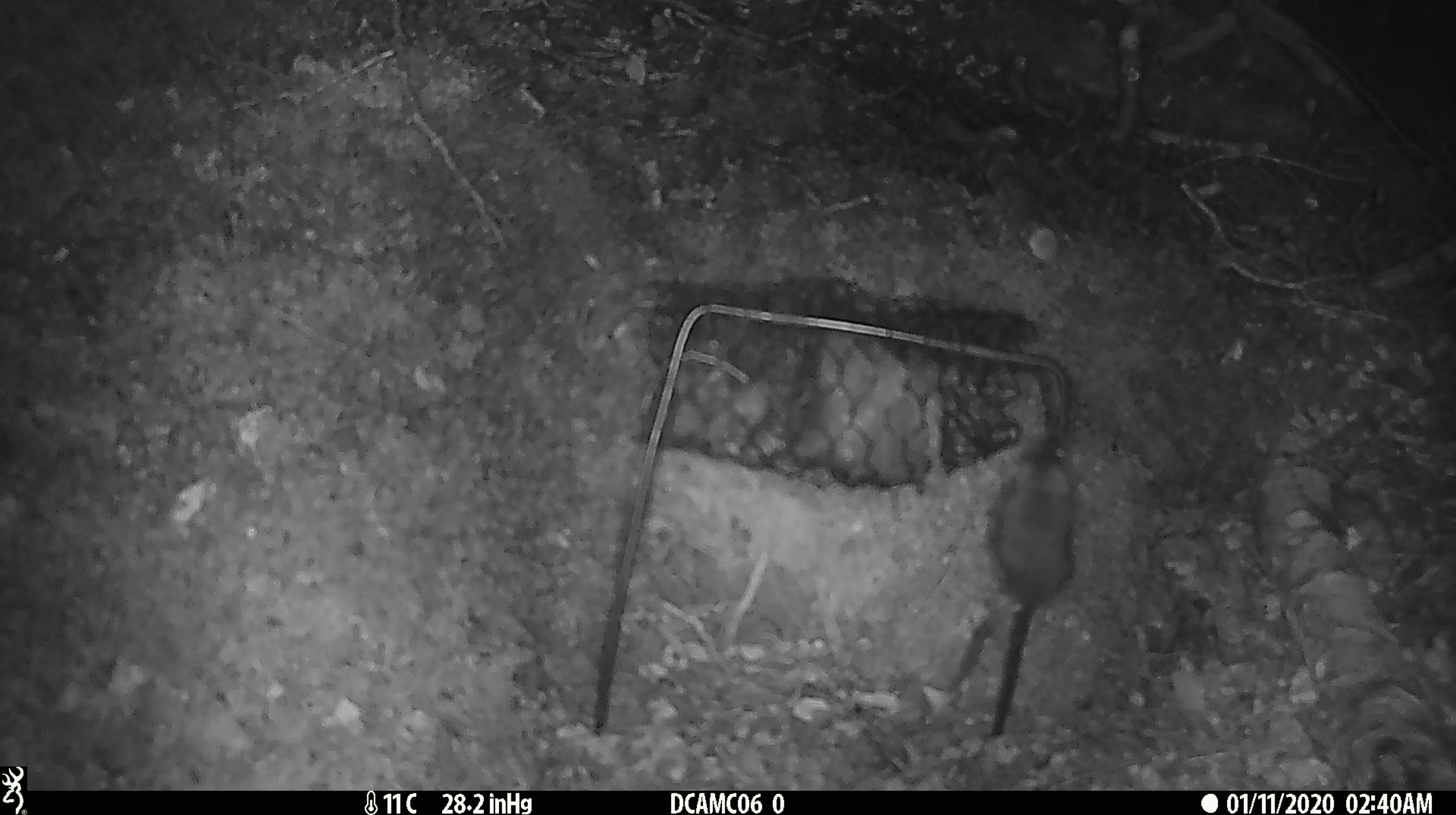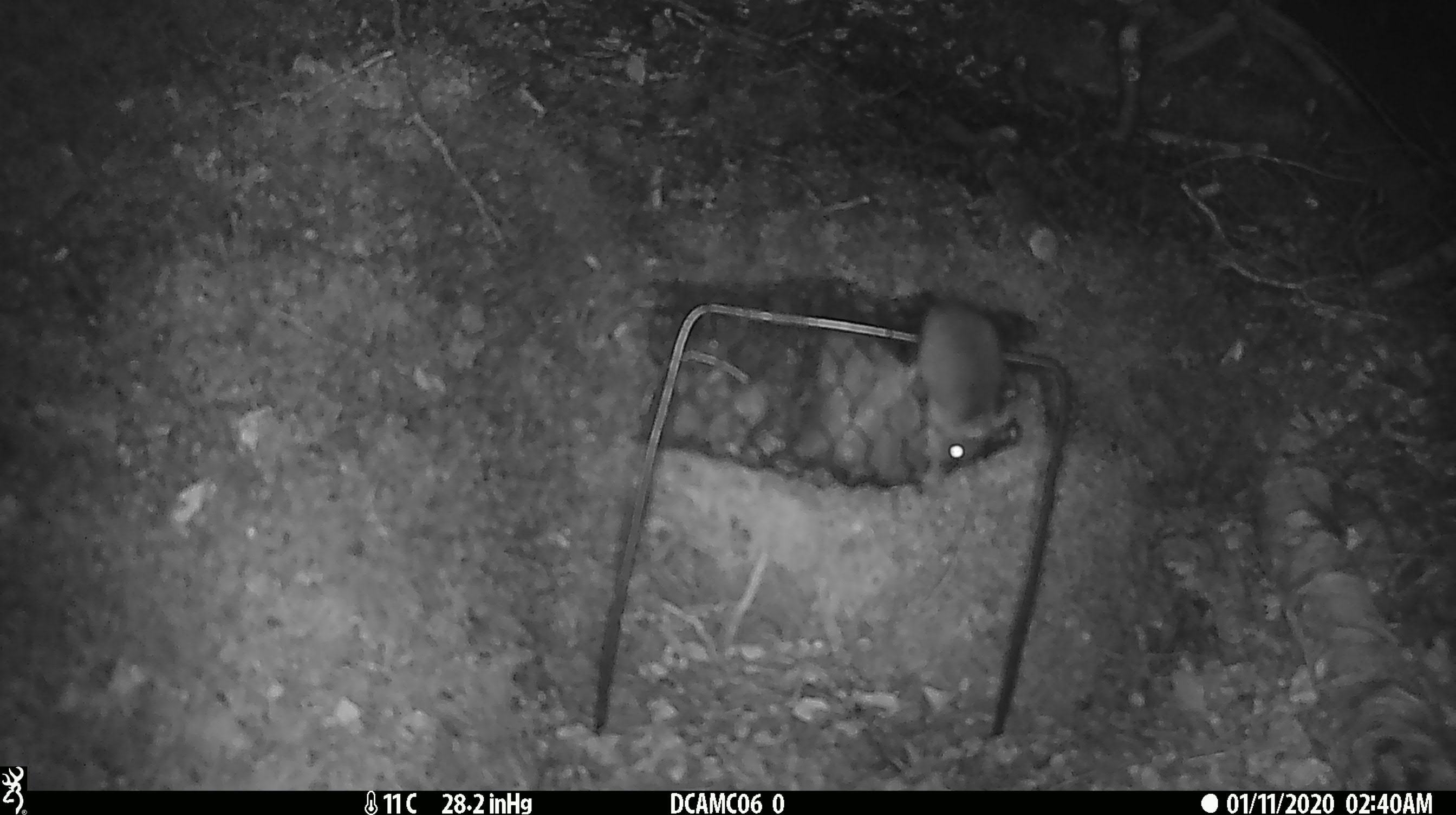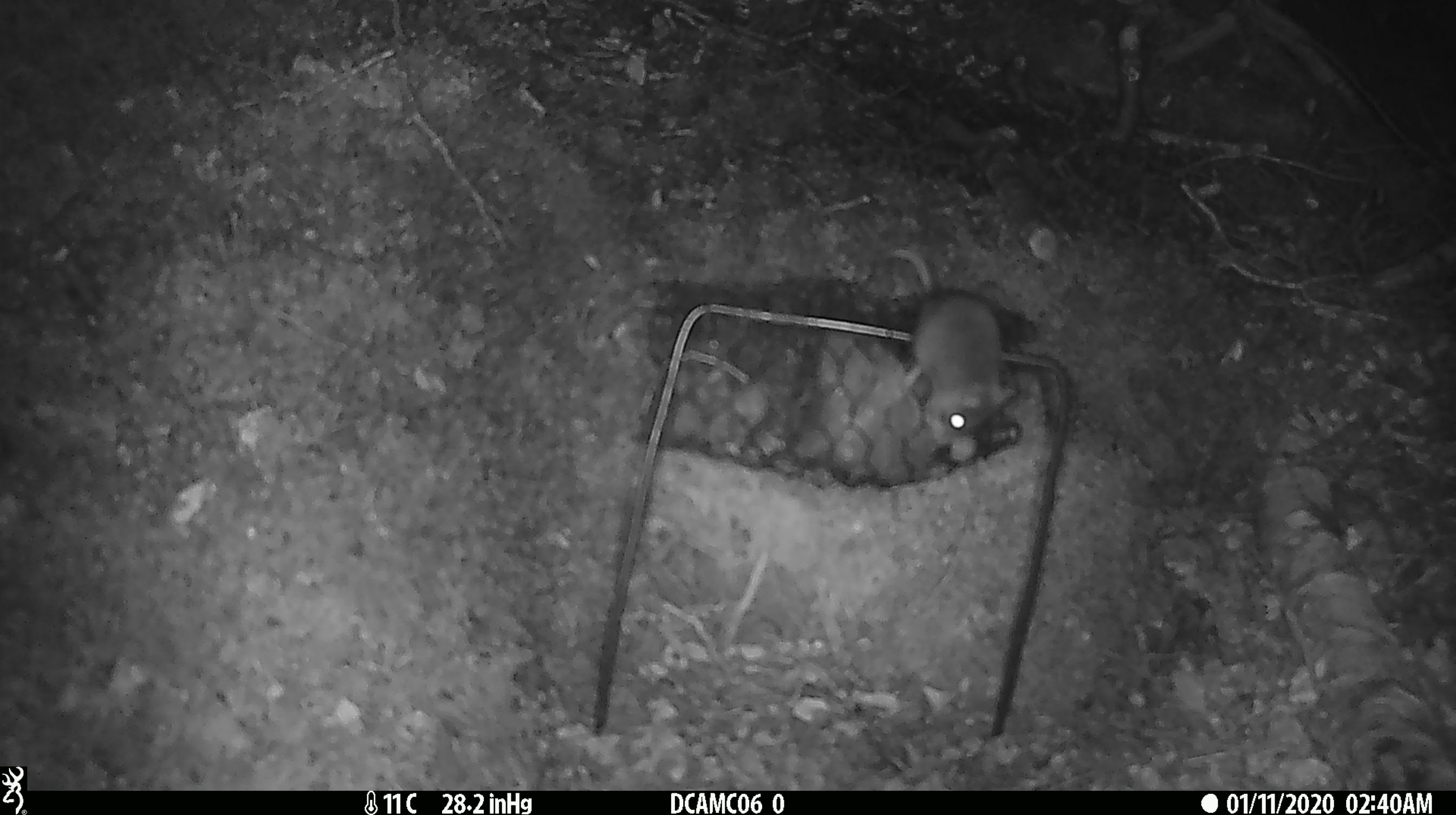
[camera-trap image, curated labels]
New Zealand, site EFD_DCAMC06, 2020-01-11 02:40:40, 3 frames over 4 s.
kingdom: Animalia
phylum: Chordata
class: Mammalia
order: Rodentia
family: Muridae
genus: Mus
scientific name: Mus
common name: mouse